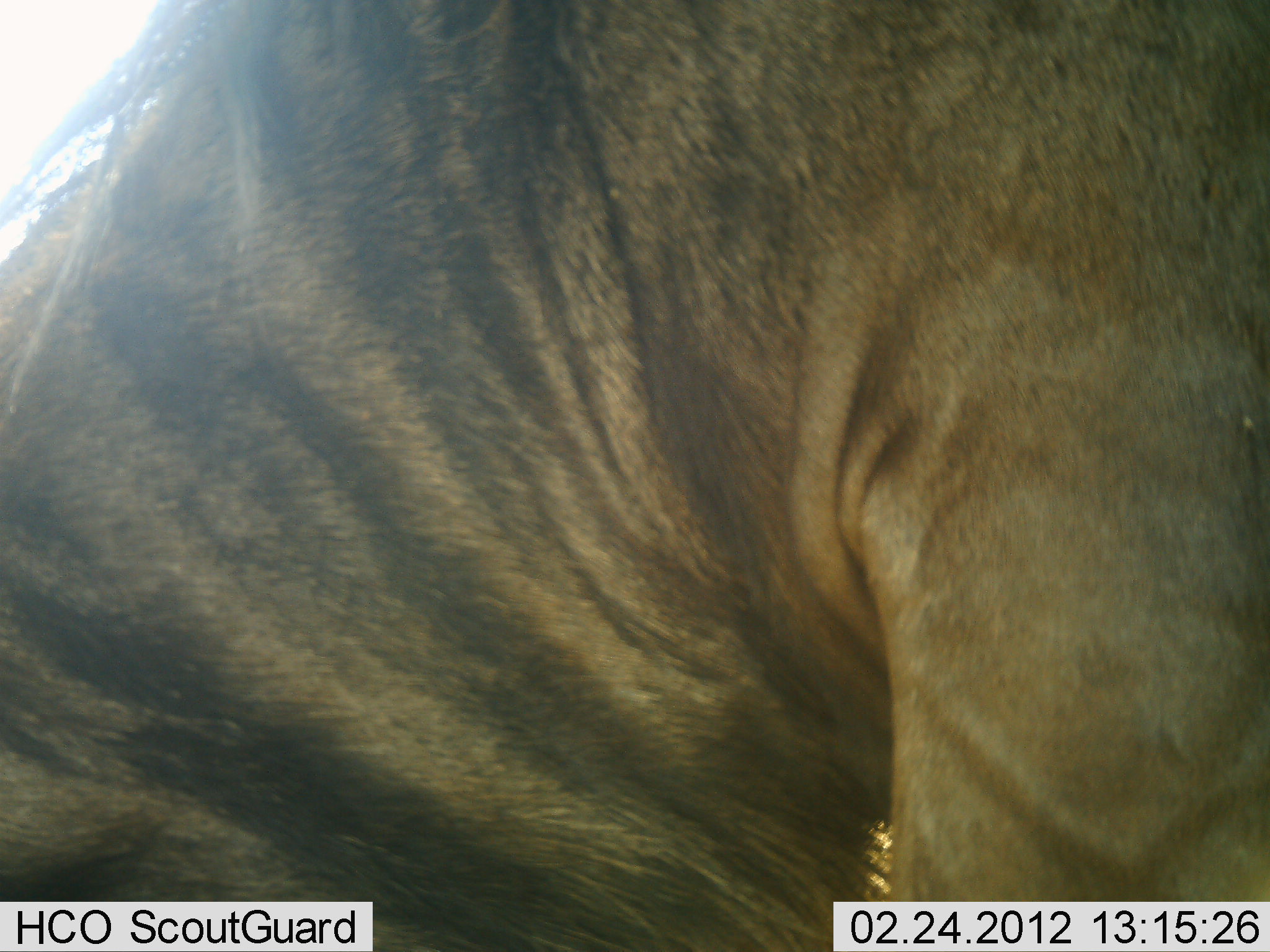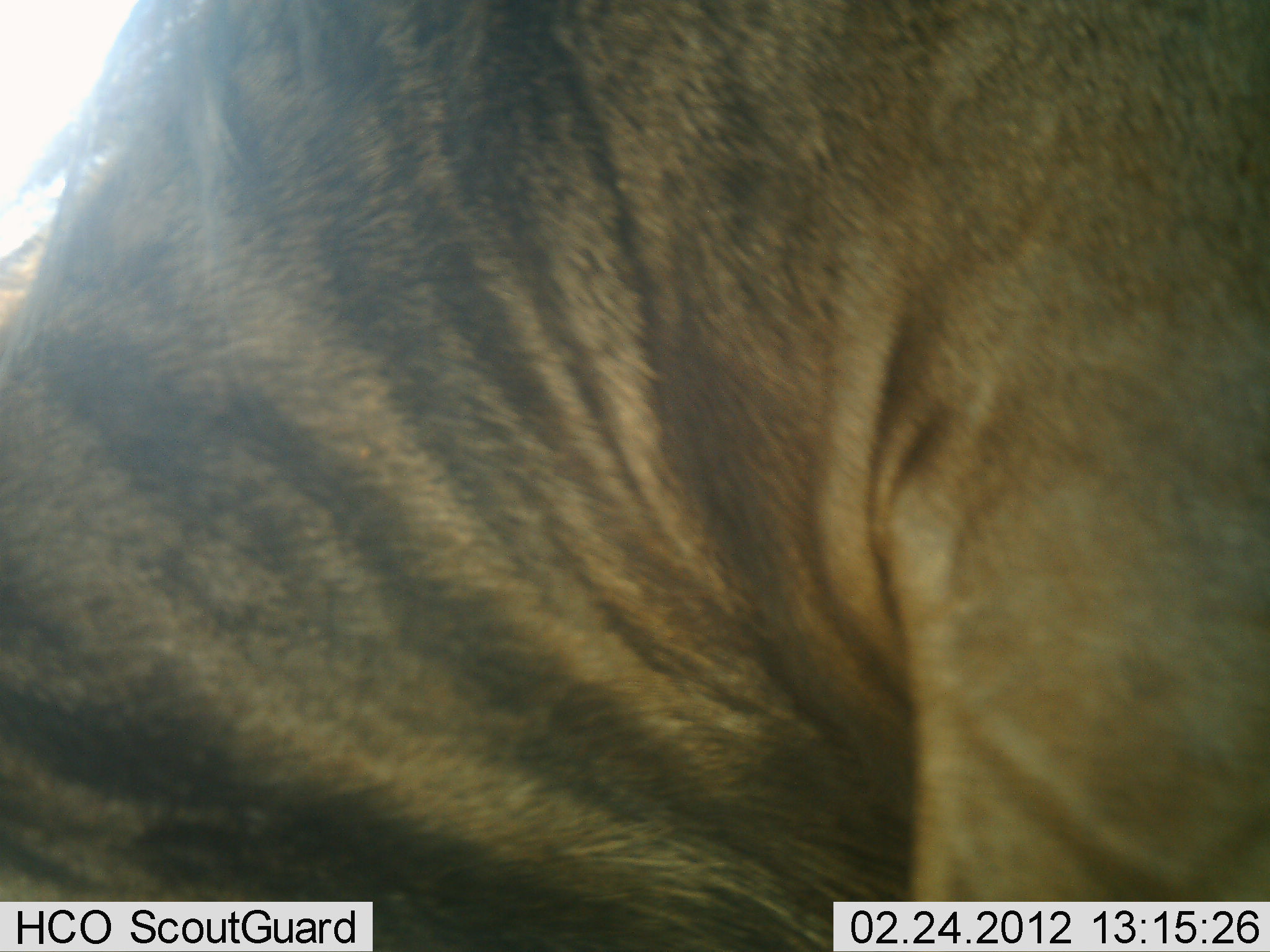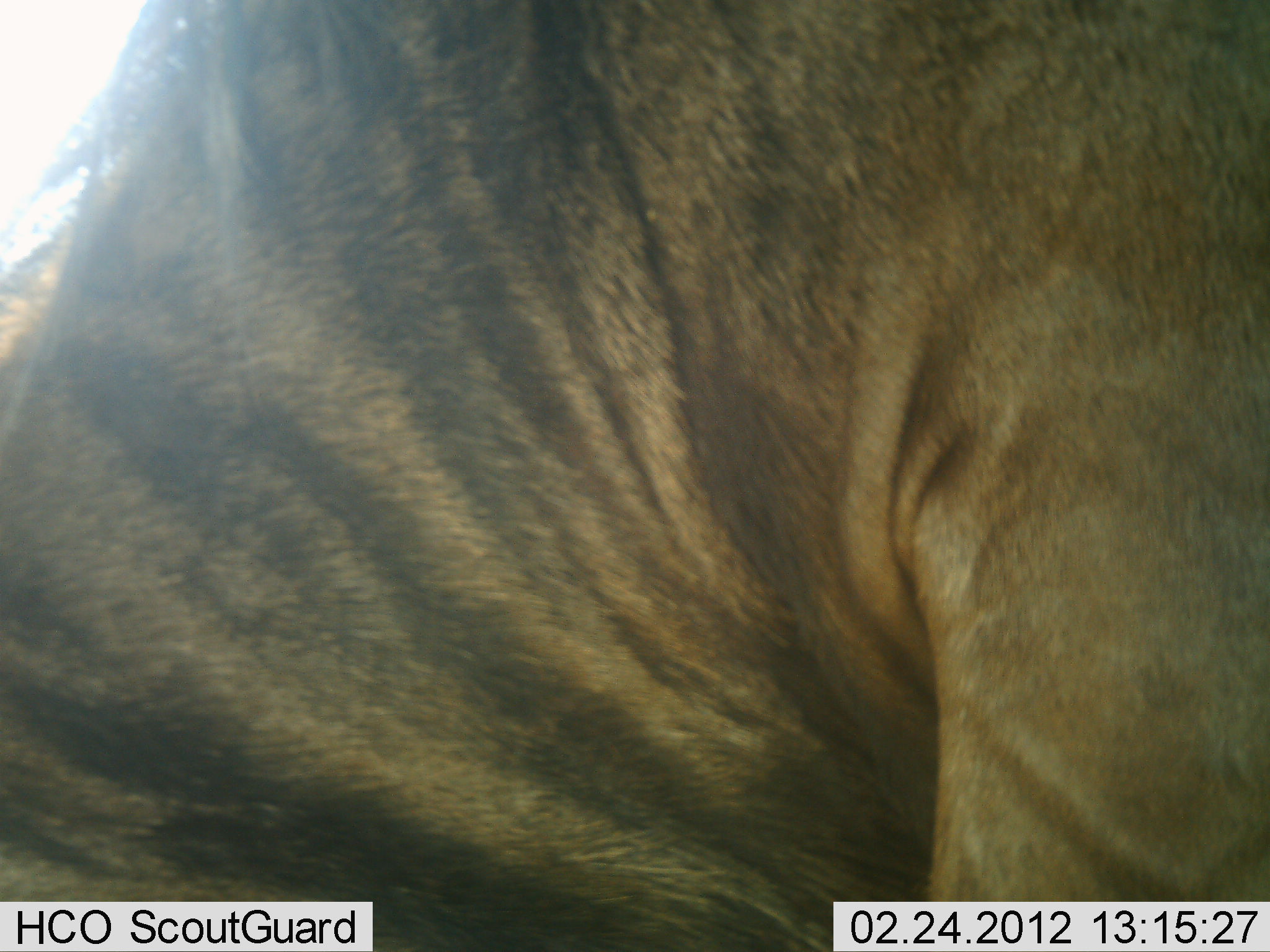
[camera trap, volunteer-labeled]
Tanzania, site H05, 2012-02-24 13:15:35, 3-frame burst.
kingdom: Animalia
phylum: Chordata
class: Mammalia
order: Artiodactyla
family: Bovidae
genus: Connochaetes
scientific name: Connochaetes taurinus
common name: blue wildebeest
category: wildebeest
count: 1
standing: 52%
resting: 4%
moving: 4%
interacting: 0%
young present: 0%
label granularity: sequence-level